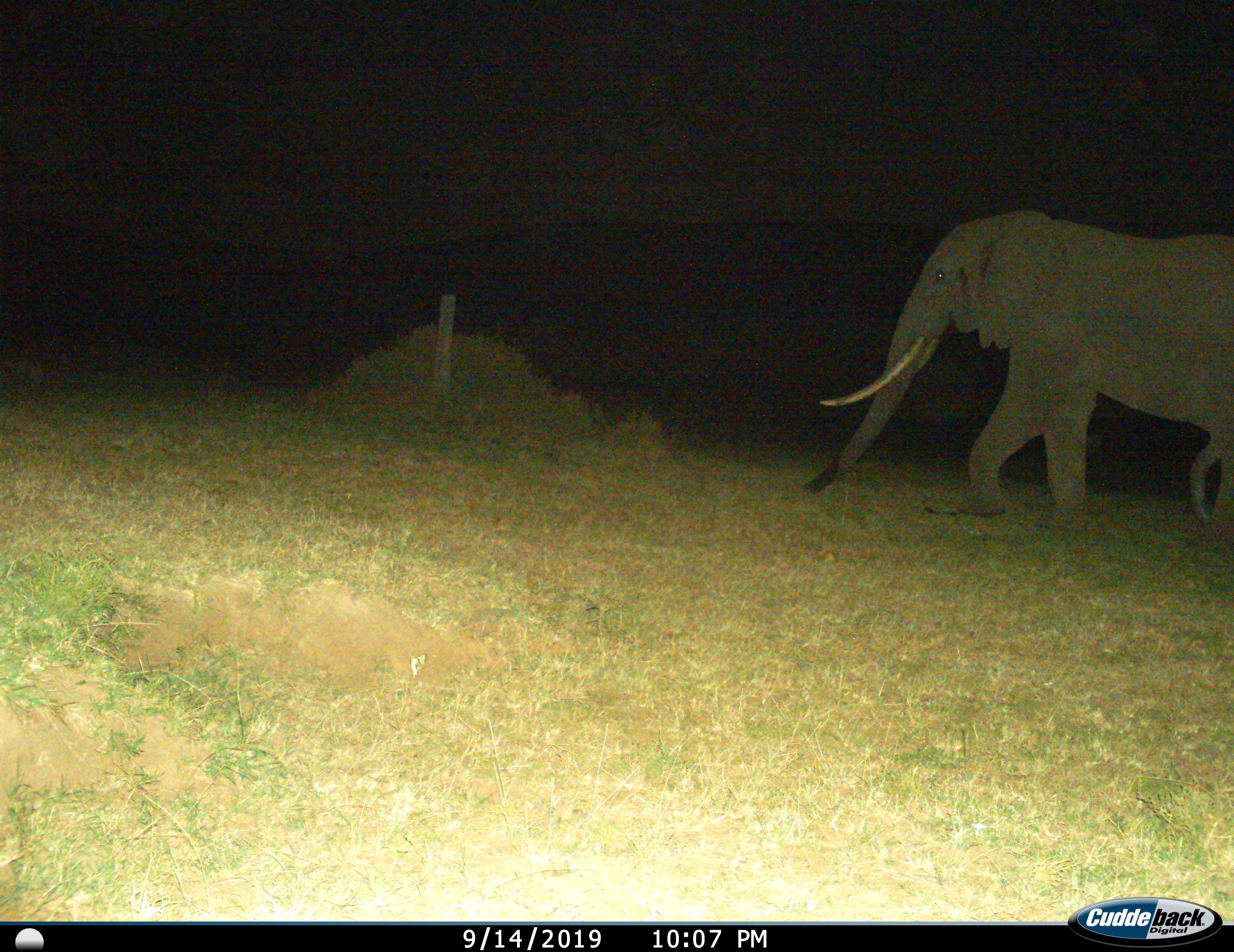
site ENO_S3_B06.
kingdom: Animalia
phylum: Chordata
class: Mammalia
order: Proboscidea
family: Elephantidae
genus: Loxodonta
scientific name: Loxodonta africana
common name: african bush elephant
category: elephant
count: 1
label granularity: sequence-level